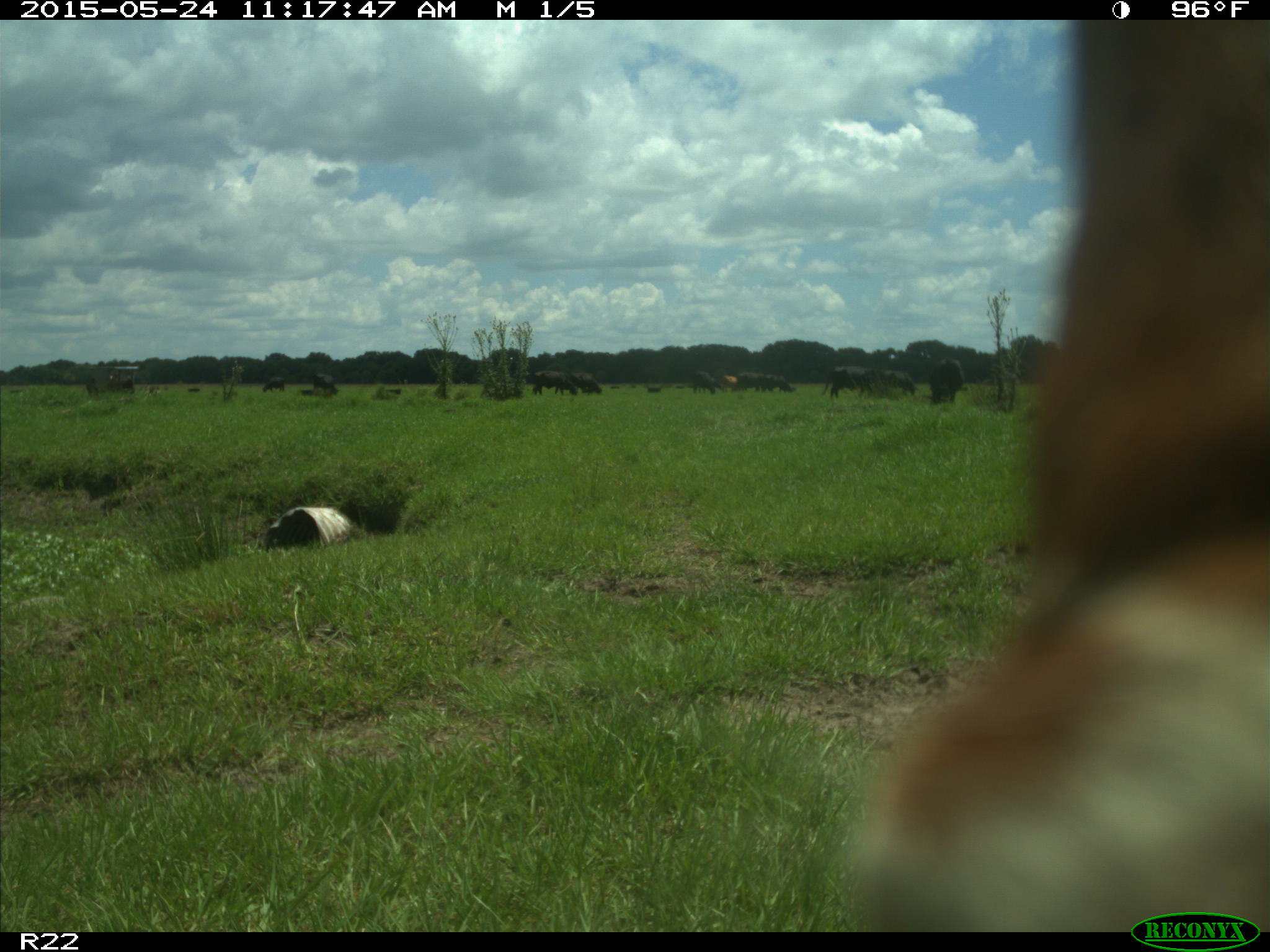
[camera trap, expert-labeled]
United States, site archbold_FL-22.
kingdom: Animalia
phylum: Chordata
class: Mammalia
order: Artiodactyla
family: Bovidae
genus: Bos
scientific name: Bos taurus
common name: domestic cow